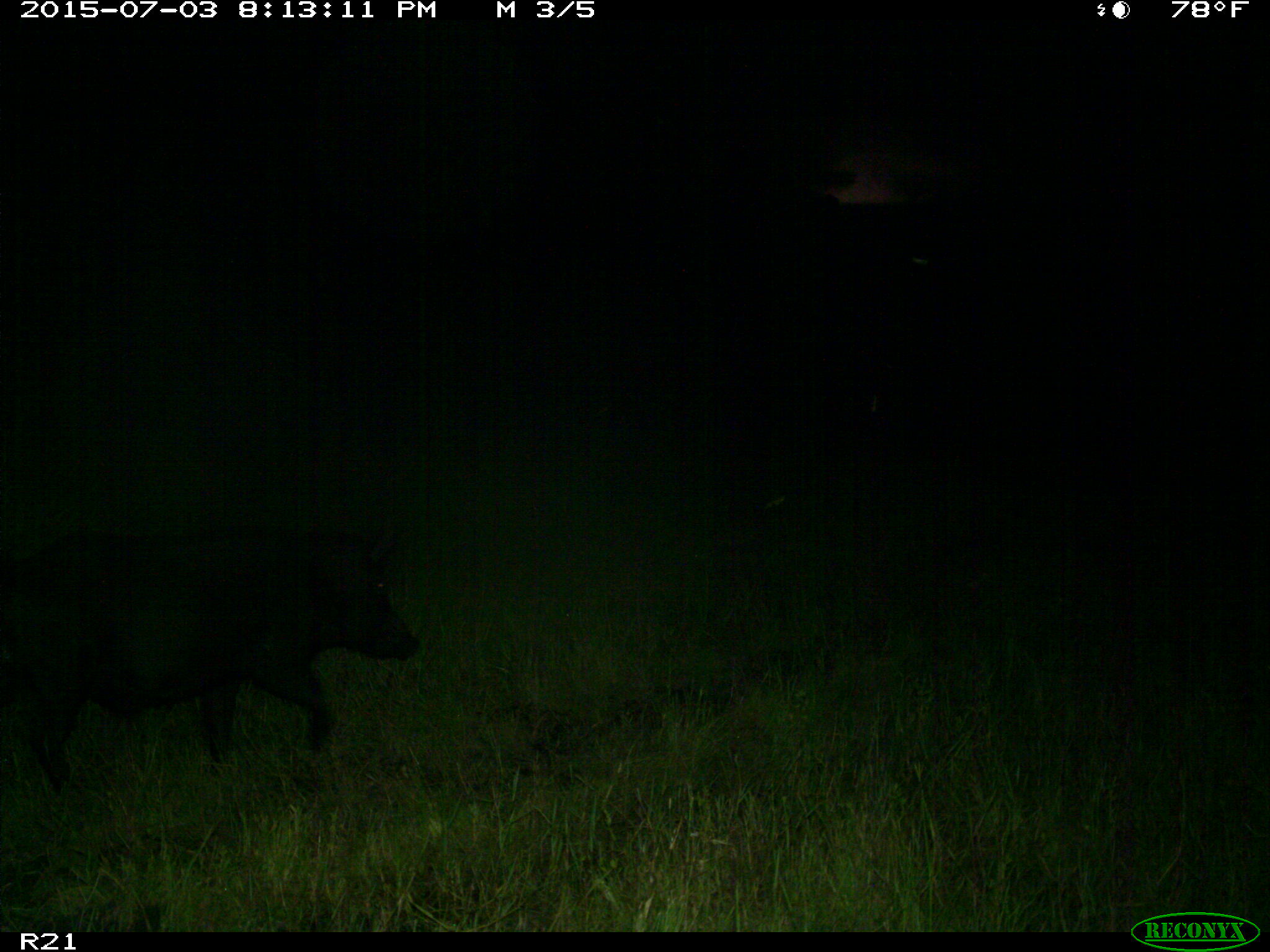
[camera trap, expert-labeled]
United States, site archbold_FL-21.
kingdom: Animalia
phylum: Chordata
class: Mammalia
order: Artiodactyla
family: Suidae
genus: Sus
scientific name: Sus scrofa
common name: wild boar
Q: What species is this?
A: Sus scrofa (wild boar).